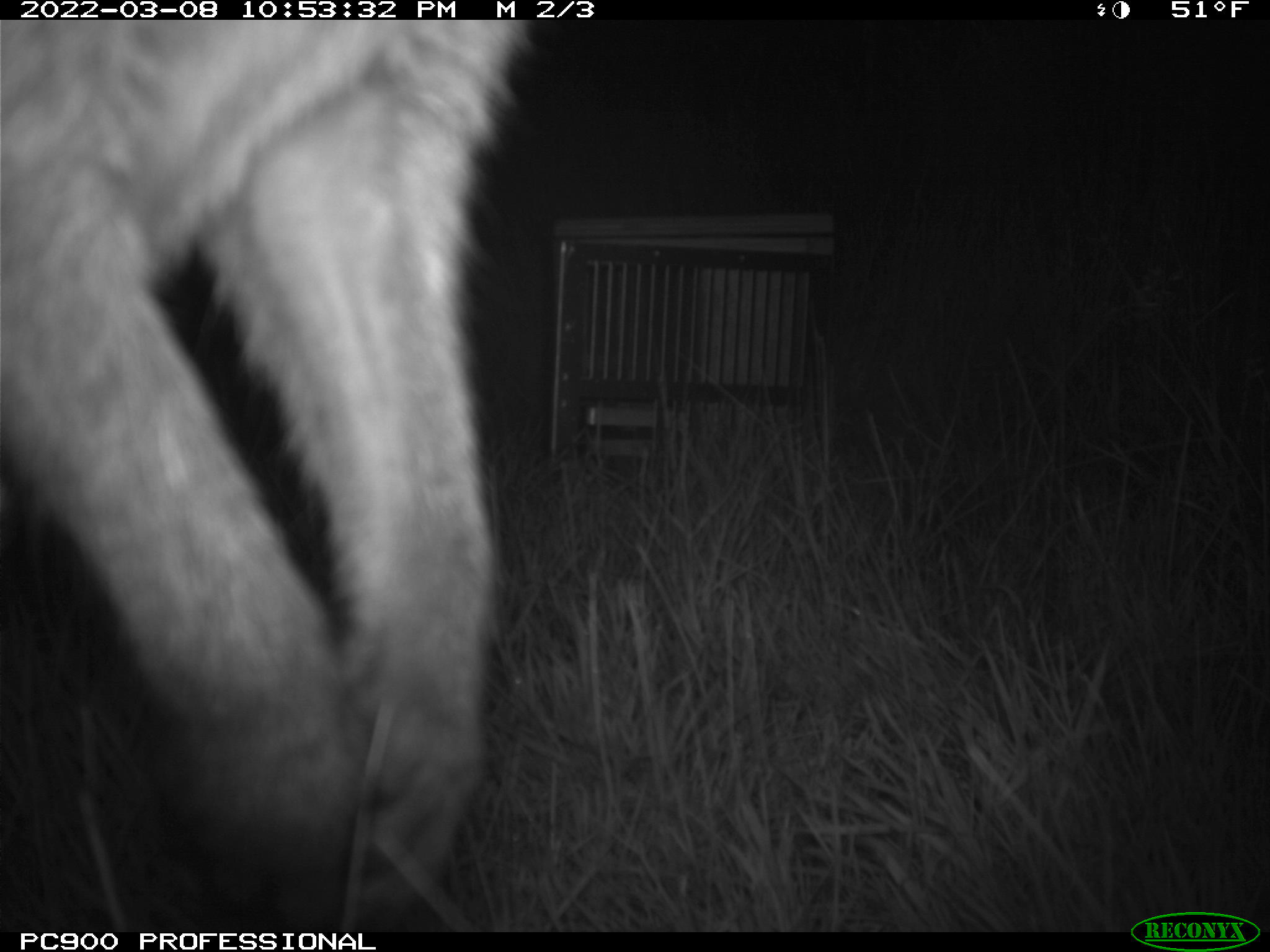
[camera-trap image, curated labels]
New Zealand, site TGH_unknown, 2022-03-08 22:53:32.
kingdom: Animalia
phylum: Chordata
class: Mammalia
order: Diprotodontia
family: Macropodidae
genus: Notamacropus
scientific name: Notamacropus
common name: wallaby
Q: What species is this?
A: Wallaby (Notamacropus).